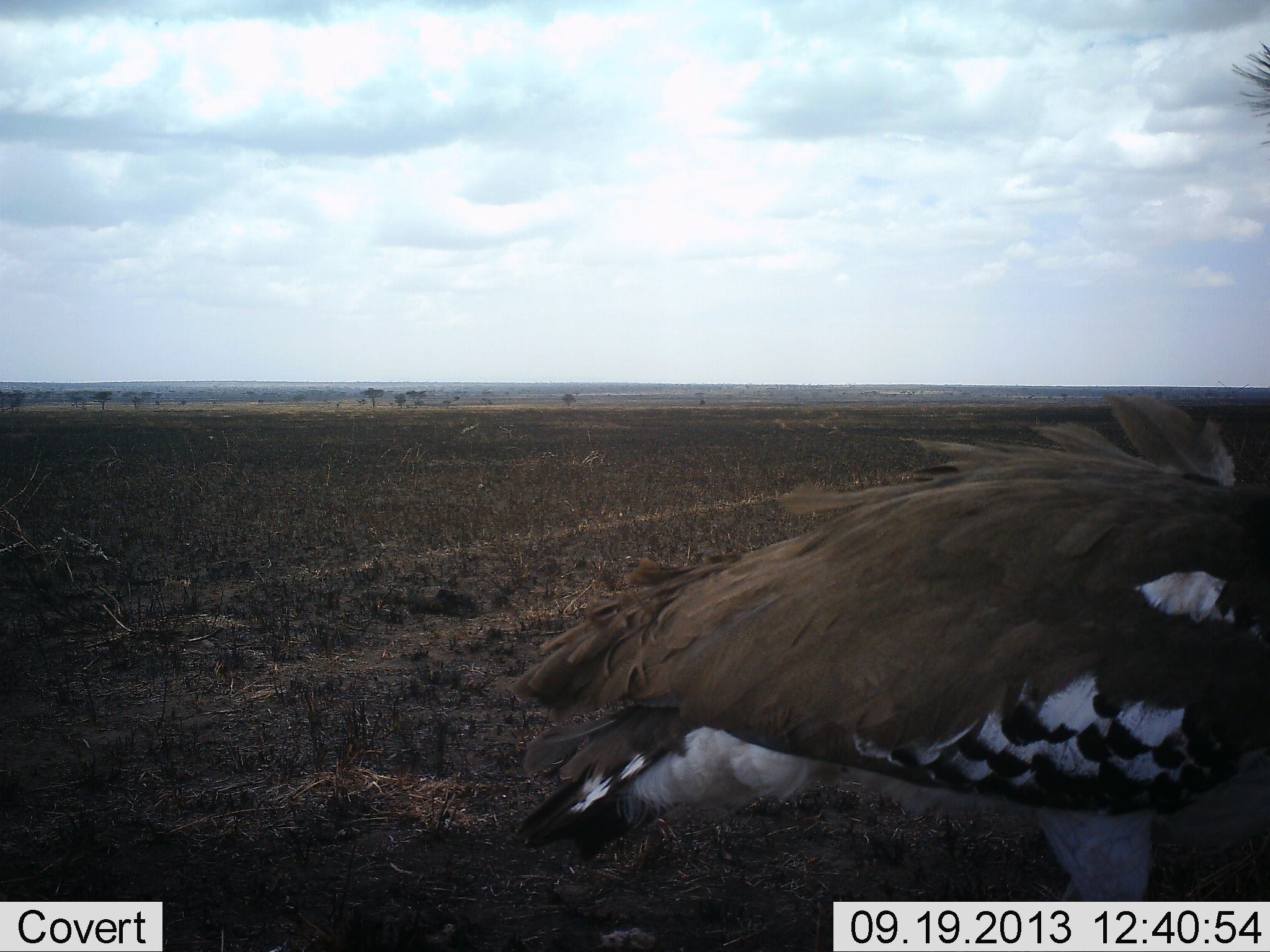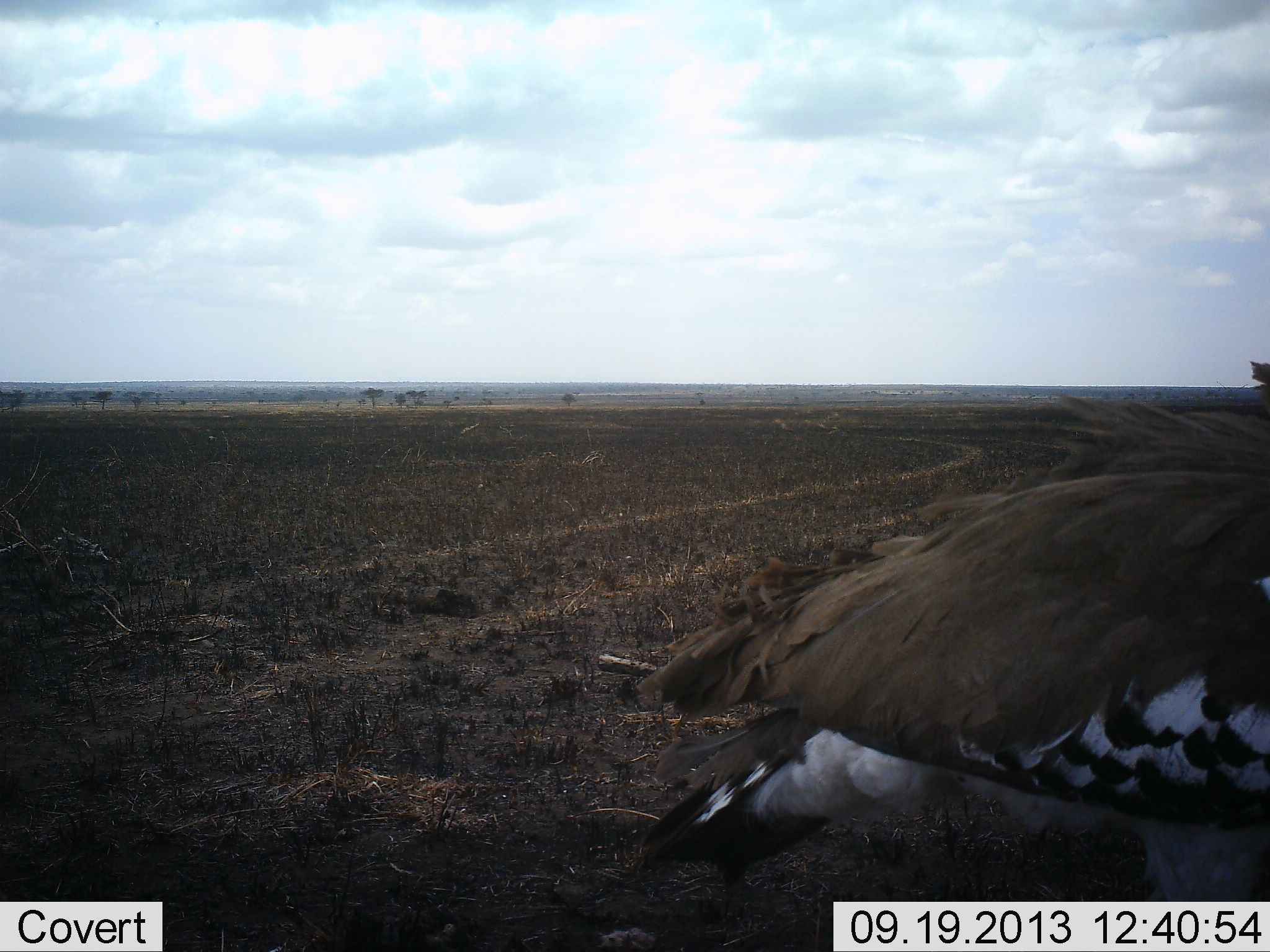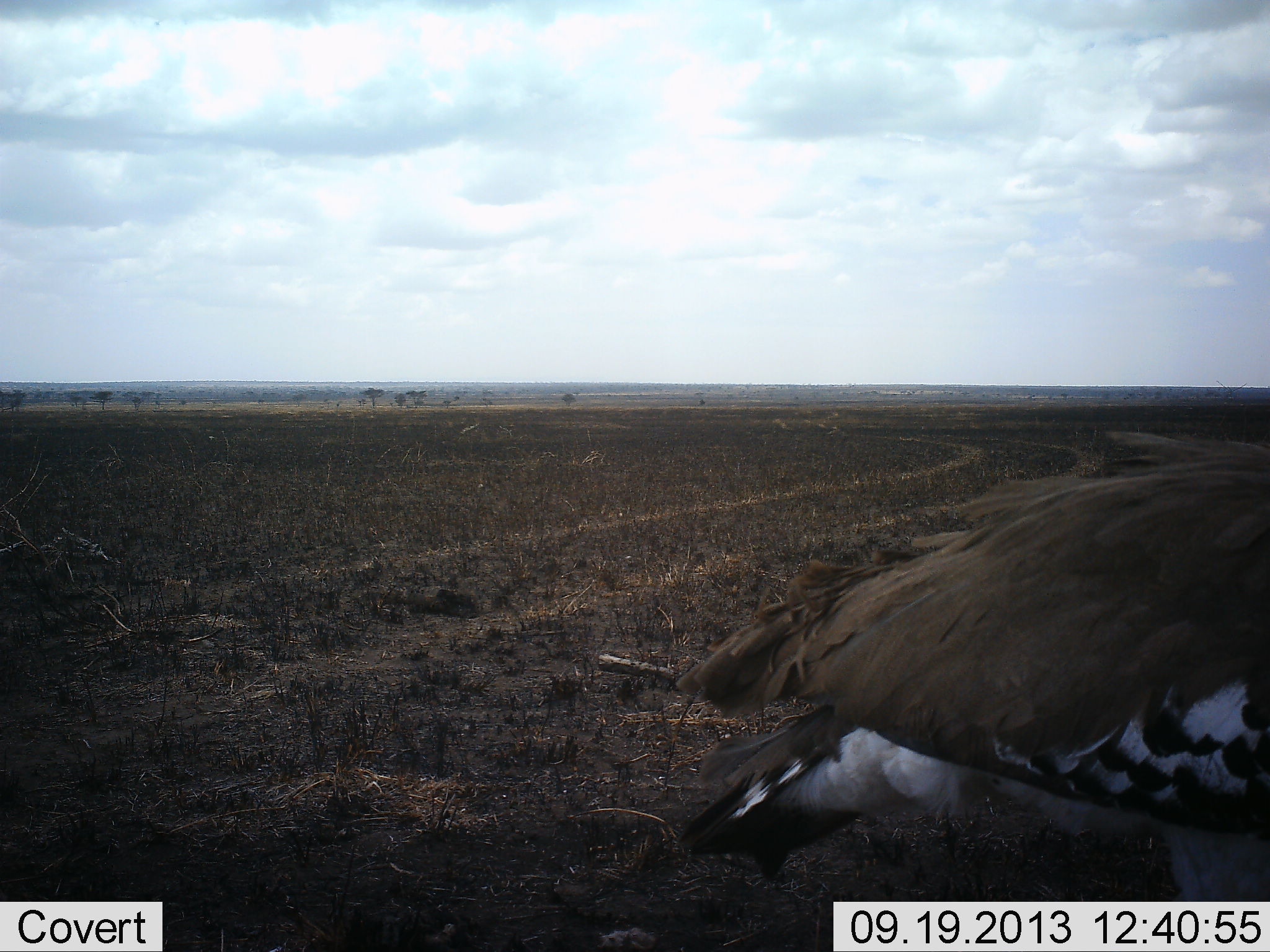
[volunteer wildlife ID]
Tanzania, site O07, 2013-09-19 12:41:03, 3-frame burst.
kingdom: Animalia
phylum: Chordata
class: Aves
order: Otidiformes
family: Otididae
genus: Ardeotis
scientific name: Ardeotis kori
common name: kori bustard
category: koribustard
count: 1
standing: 60%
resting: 0%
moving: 40%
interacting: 0%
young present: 0%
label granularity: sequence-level